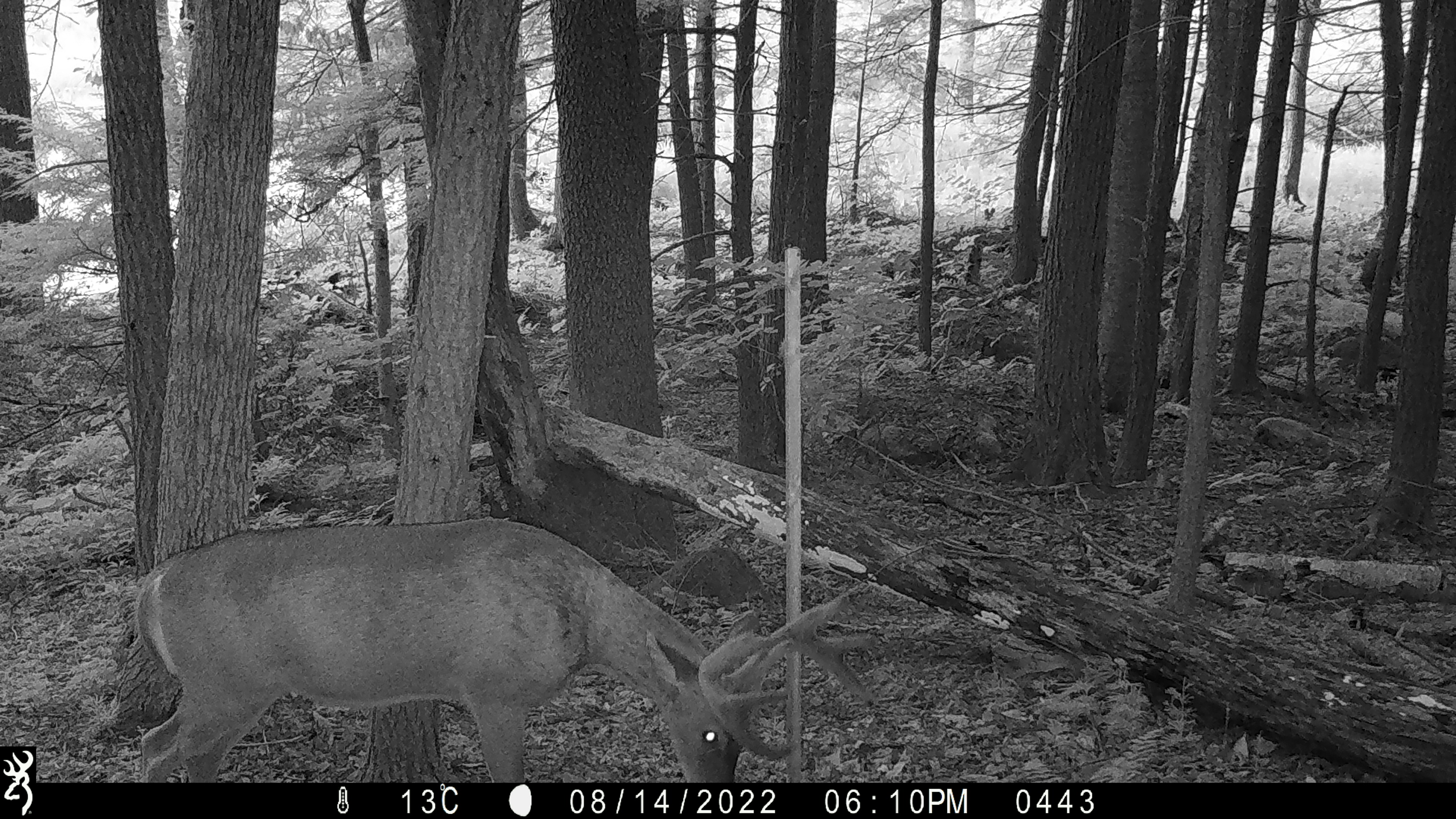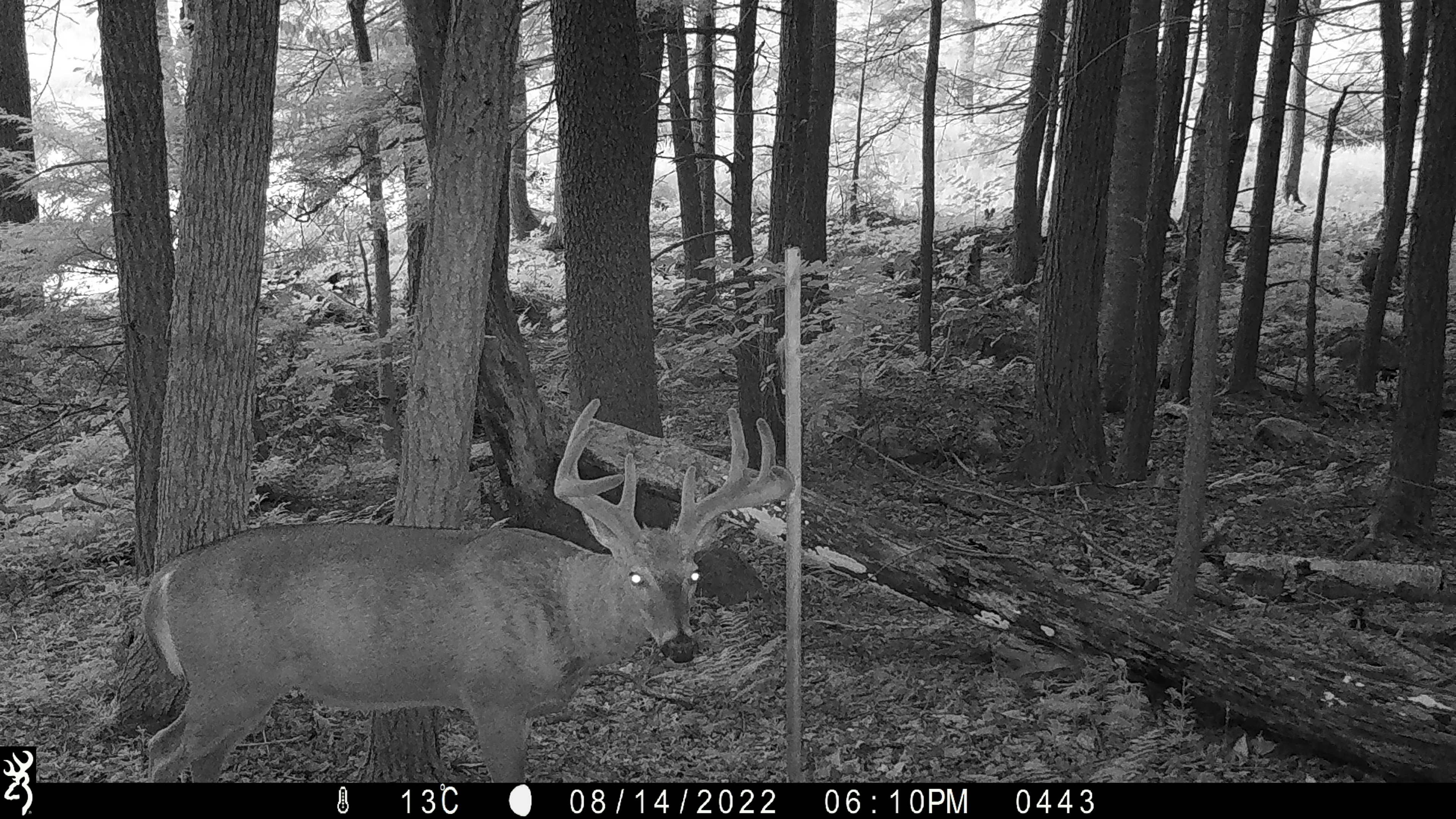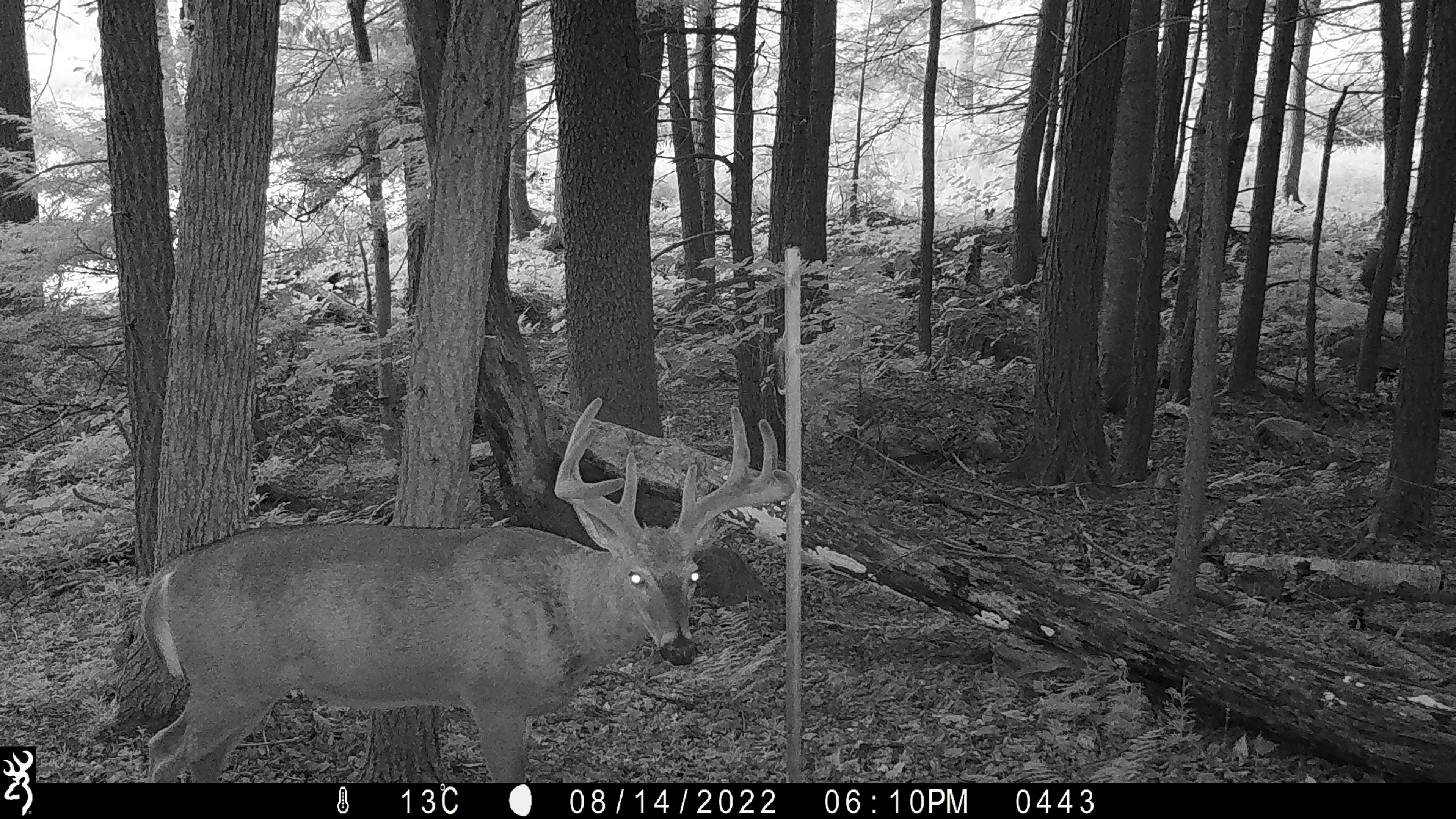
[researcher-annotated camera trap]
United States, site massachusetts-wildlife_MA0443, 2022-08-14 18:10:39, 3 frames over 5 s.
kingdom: Animalia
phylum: Chordata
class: Mammalia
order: Artiodactyla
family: Cervidae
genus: Odocoileus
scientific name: Odocoileus virginianus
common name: white-tailed deer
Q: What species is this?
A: White-tailed deer (Odocoileus virginianus).